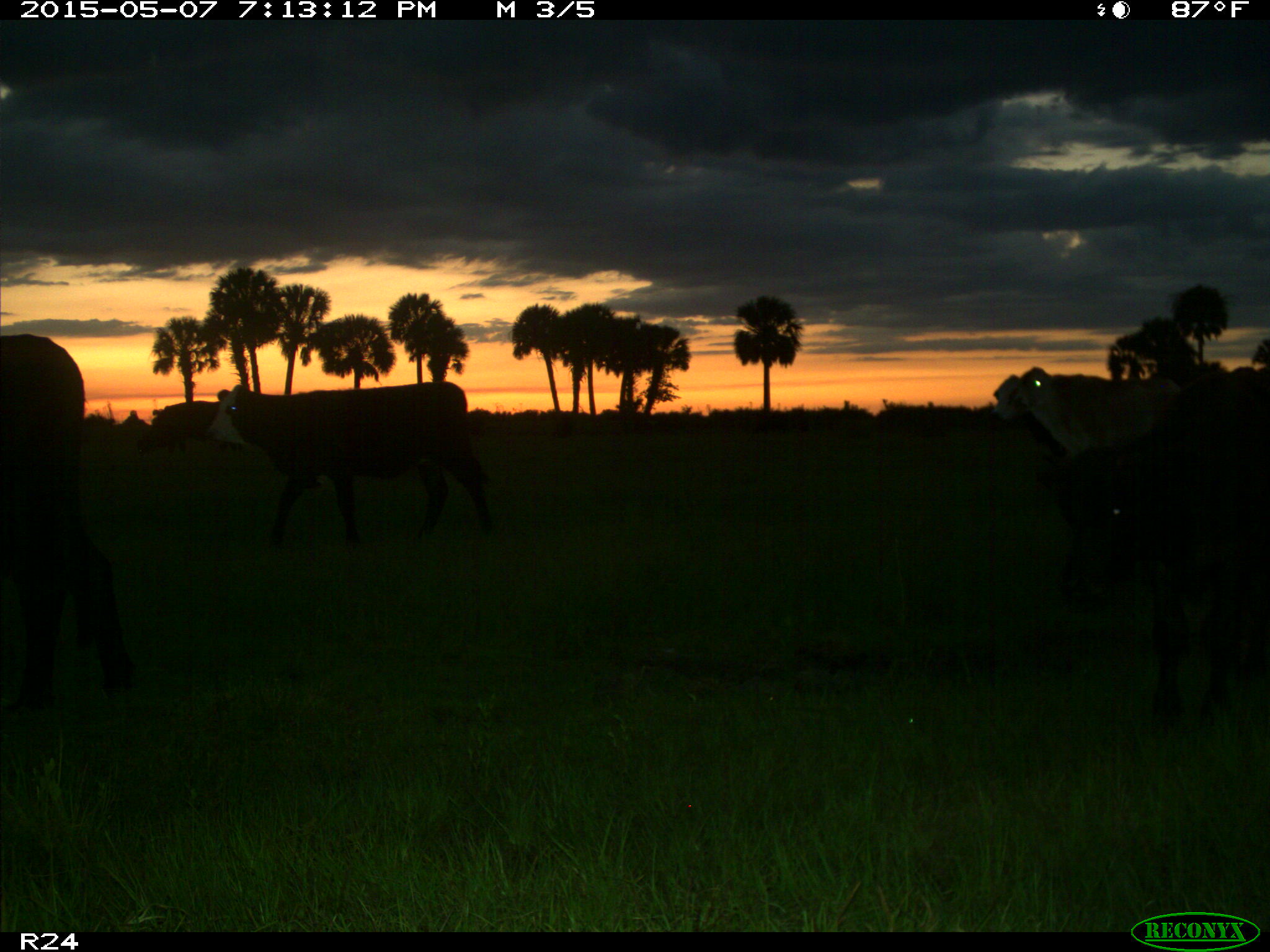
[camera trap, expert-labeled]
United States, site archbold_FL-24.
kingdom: Animalia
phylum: Chordata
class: Mammalia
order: Artiodactyla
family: Bovidae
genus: Bos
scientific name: Bos taurus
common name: domestic cow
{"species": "Bos taurus (domestic cow)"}